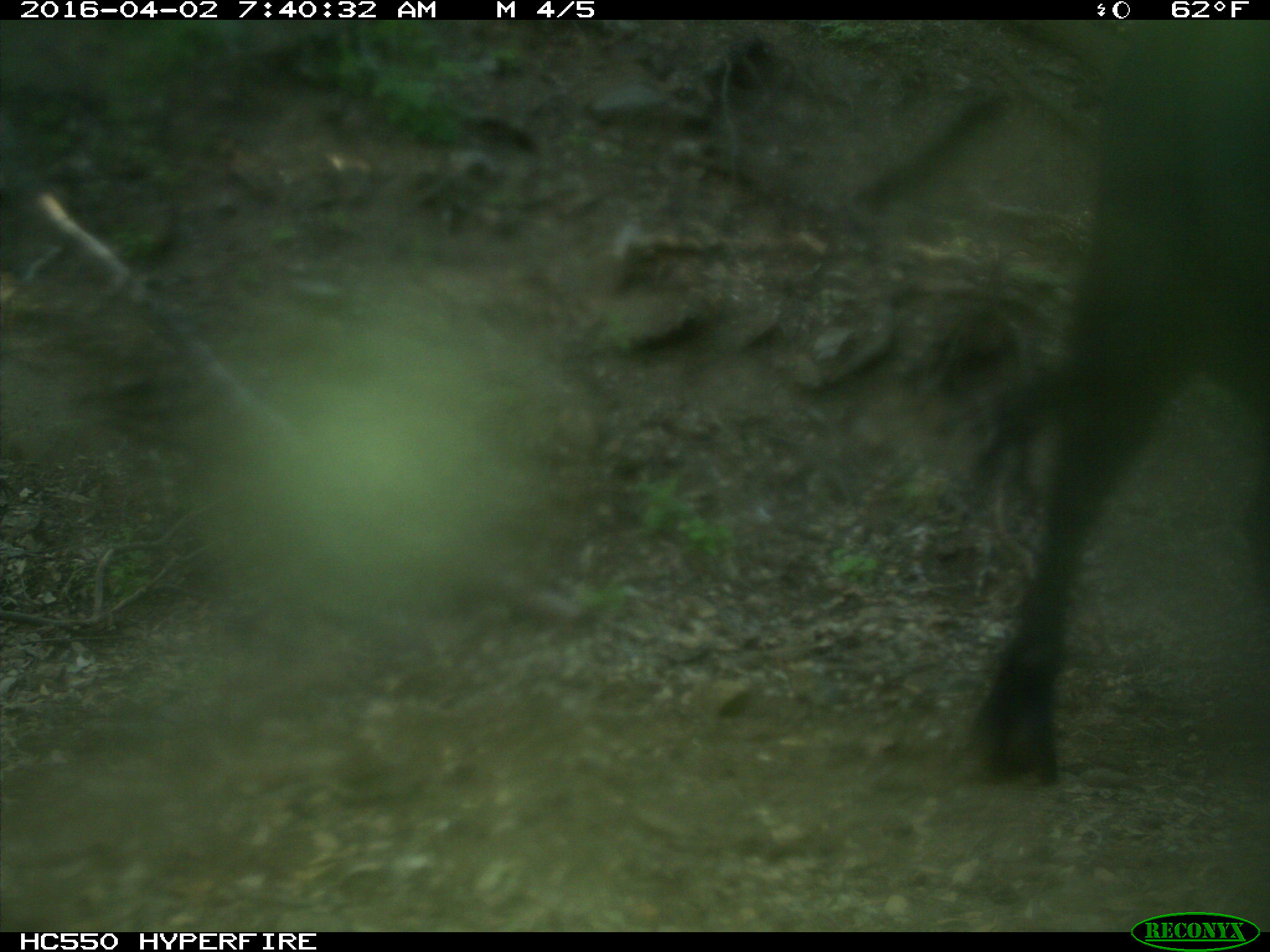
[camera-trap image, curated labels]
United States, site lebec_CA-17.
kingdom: Animalia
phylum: Chordata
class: Mammalia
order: Artiodactyla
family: Bovidae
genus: Bos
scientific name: Bos taurus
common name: domestic cow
Bos taurus (domestic cow).